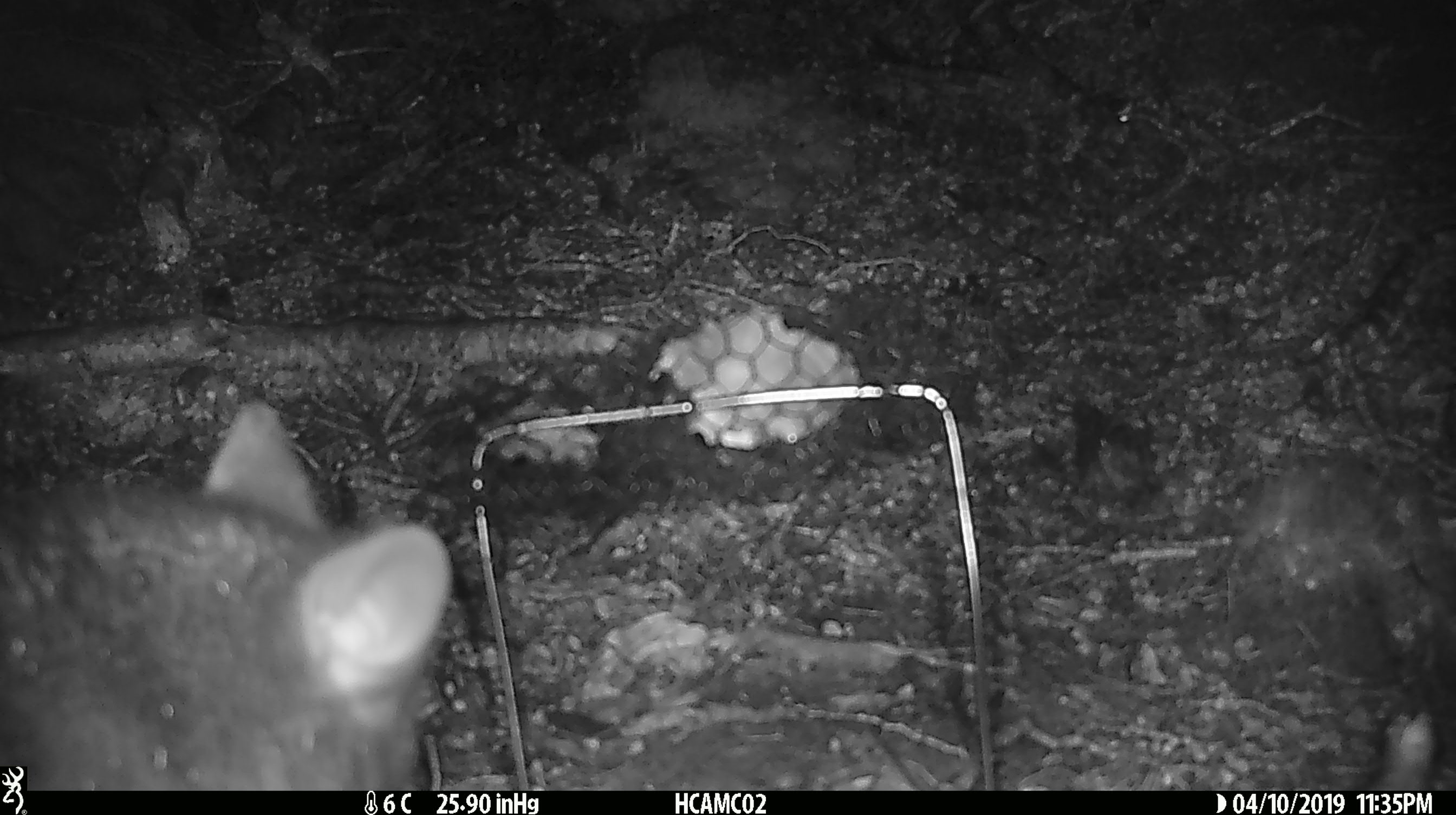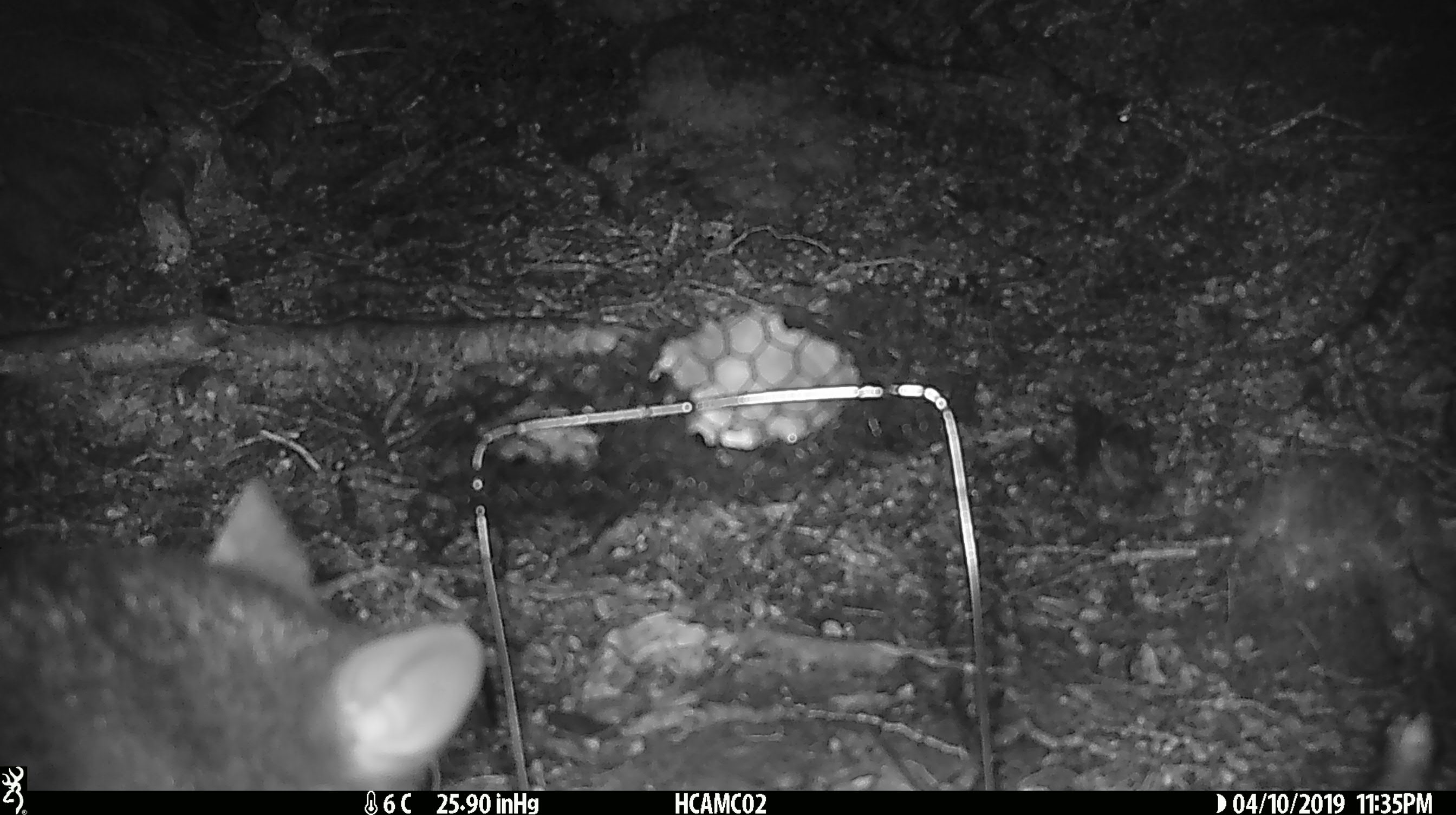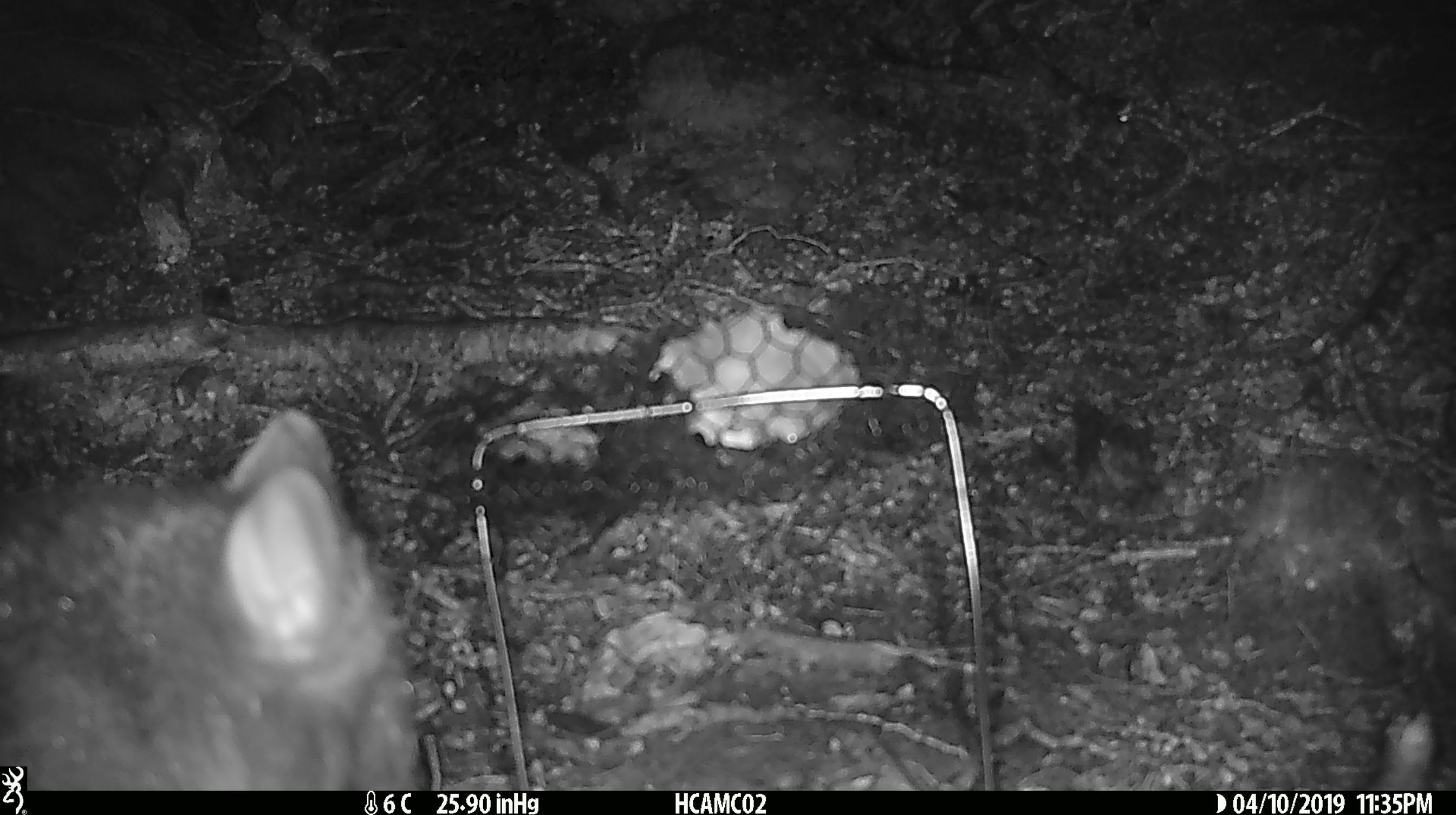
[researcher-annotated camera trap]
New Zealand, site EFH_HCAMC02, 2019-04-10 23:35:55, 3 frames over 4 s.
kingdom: Animalia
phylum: Chordata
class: Mammalia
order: Diprotodontia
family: Phalangeridae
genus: Trichosurus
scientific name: Trichosurus vulpecula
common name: common brushtail possum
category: possum